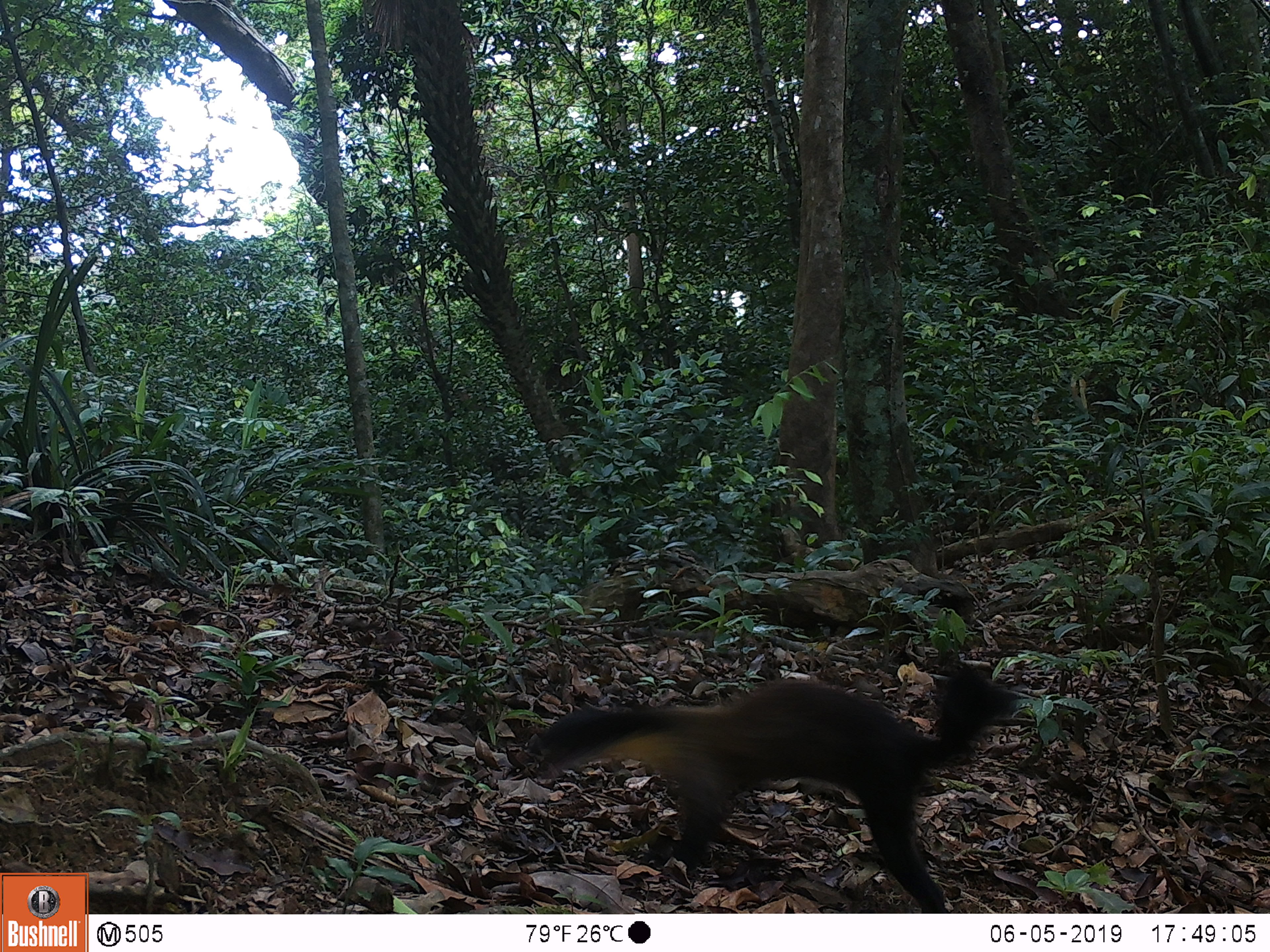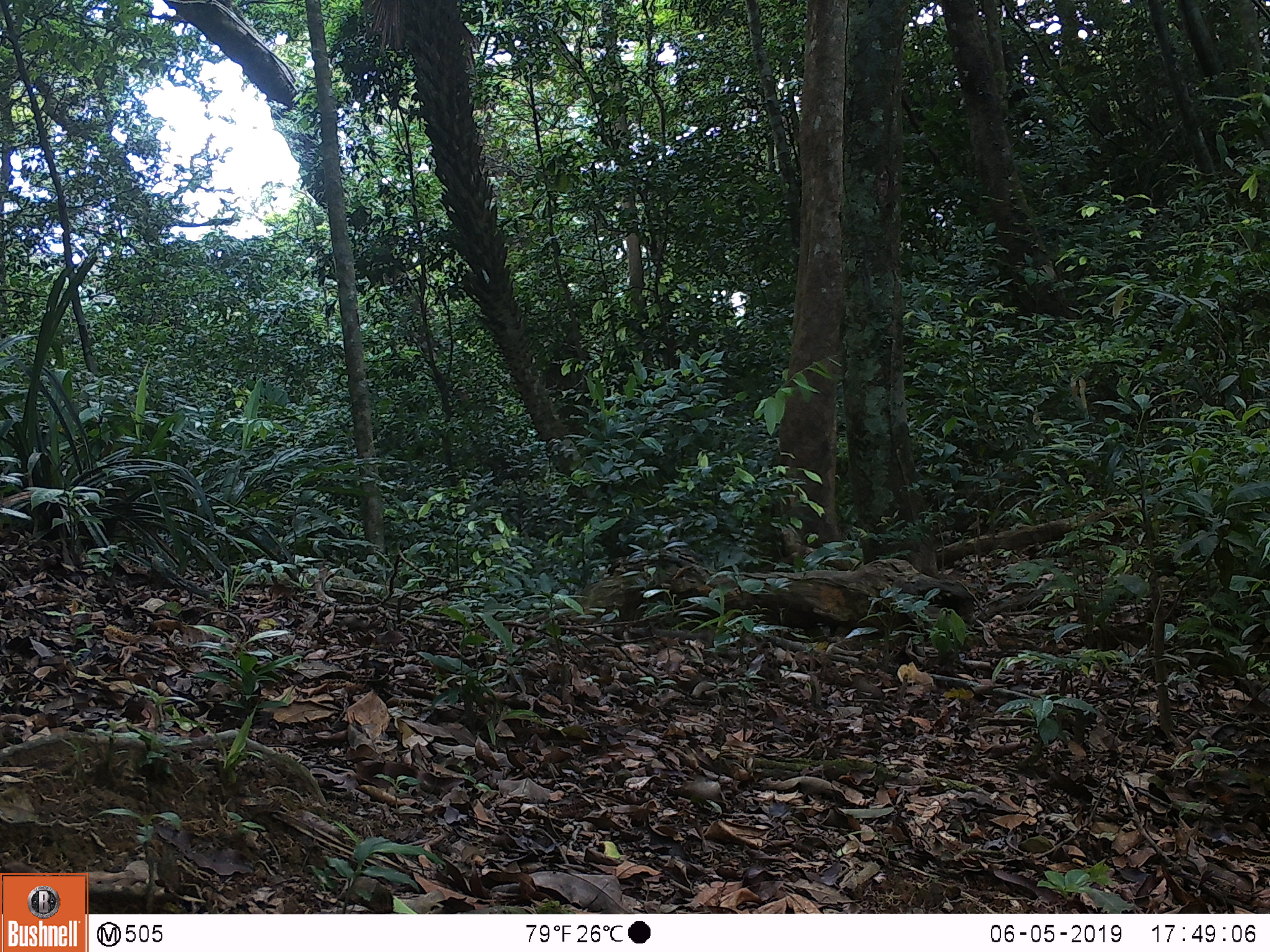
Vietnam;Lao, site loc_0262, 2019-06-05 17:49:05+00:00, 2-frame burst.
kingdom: Animalia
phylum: Chordata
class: Mammalia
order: Carnivora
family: Mustelidae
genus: Martes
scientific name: Martes flavigula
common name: yellow-throated marten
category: yellow throated marten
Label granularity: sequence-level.